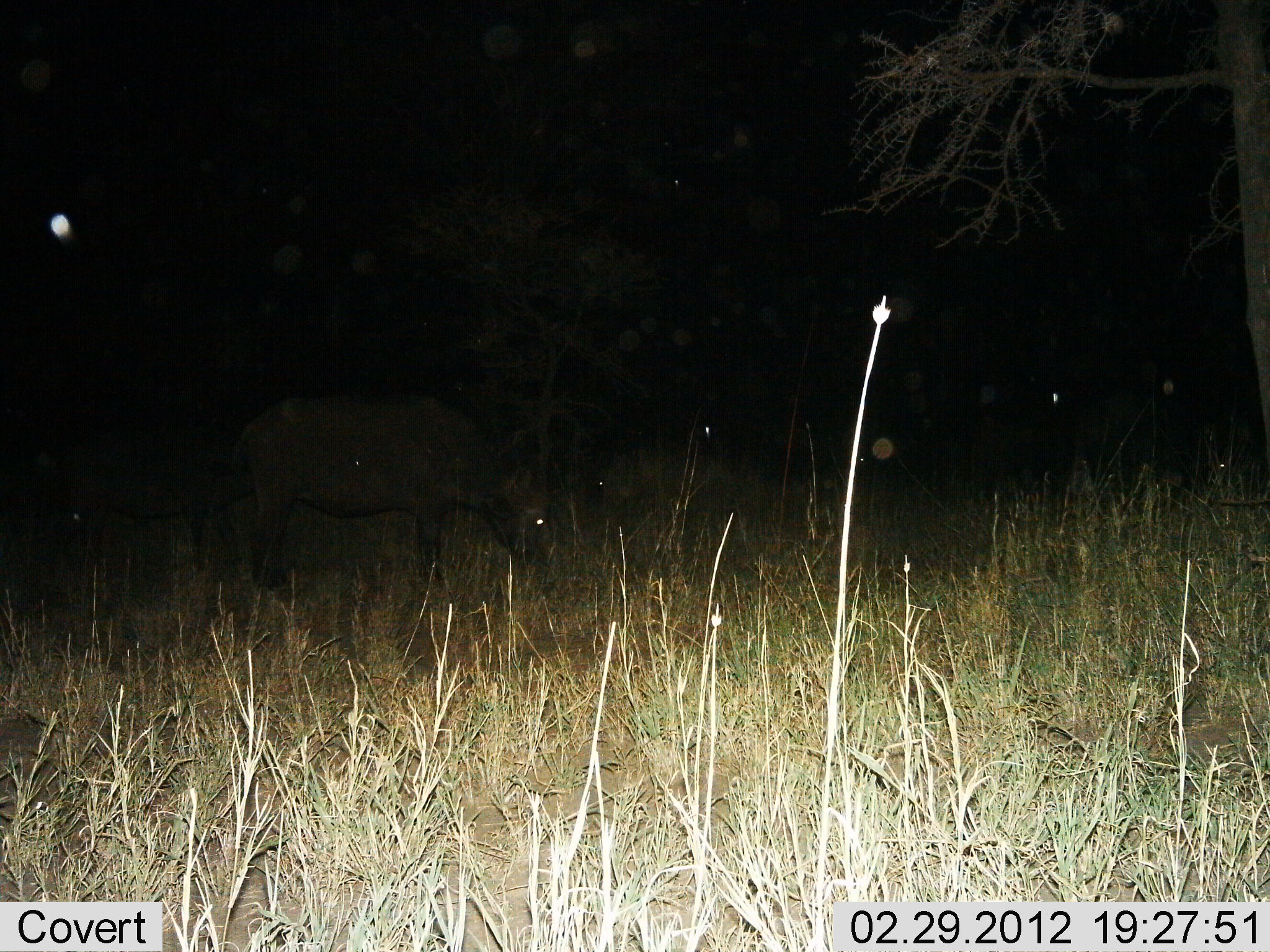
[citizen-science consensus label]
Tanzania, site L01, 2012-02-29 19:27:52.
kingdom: Animalia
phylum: Chordata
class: Mammalia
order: Artiodactyla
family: Bovidae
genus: Syncerus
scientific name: Syncerus caffer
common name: cape buffalo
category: buffalo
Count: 2.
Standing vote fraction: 50%.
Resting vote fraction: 0%.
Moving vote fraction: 0%.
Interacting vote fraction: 0%.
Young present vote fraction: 20%.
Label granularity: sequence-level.